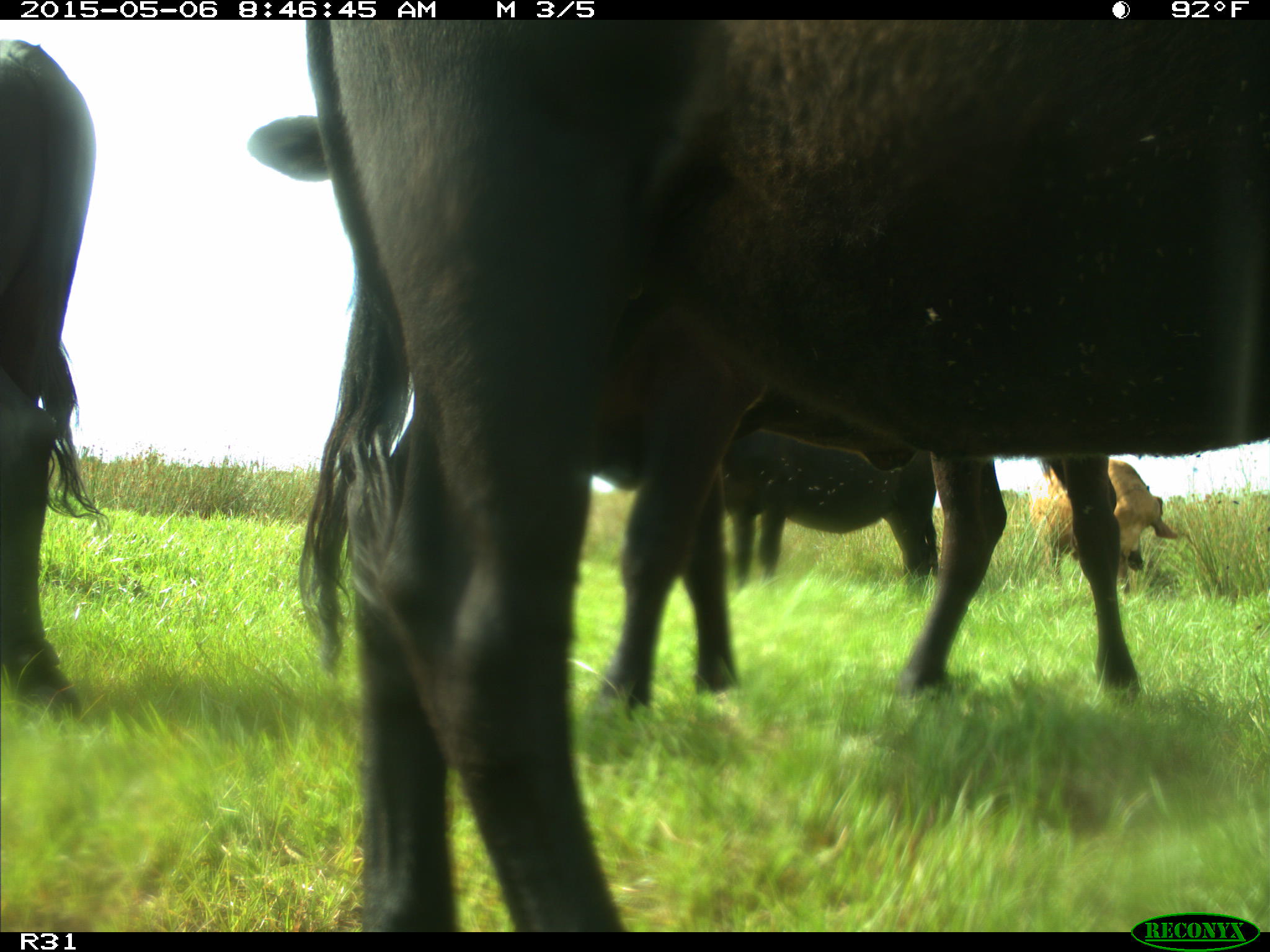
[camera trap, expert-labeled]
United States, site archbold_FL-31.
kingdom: Animalia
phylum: Chordata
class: Mammalia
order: Artiodactyla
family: Bovidae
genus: Bos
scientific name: Bos taurus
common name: domestic cow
Bos taurus (domestic cow).